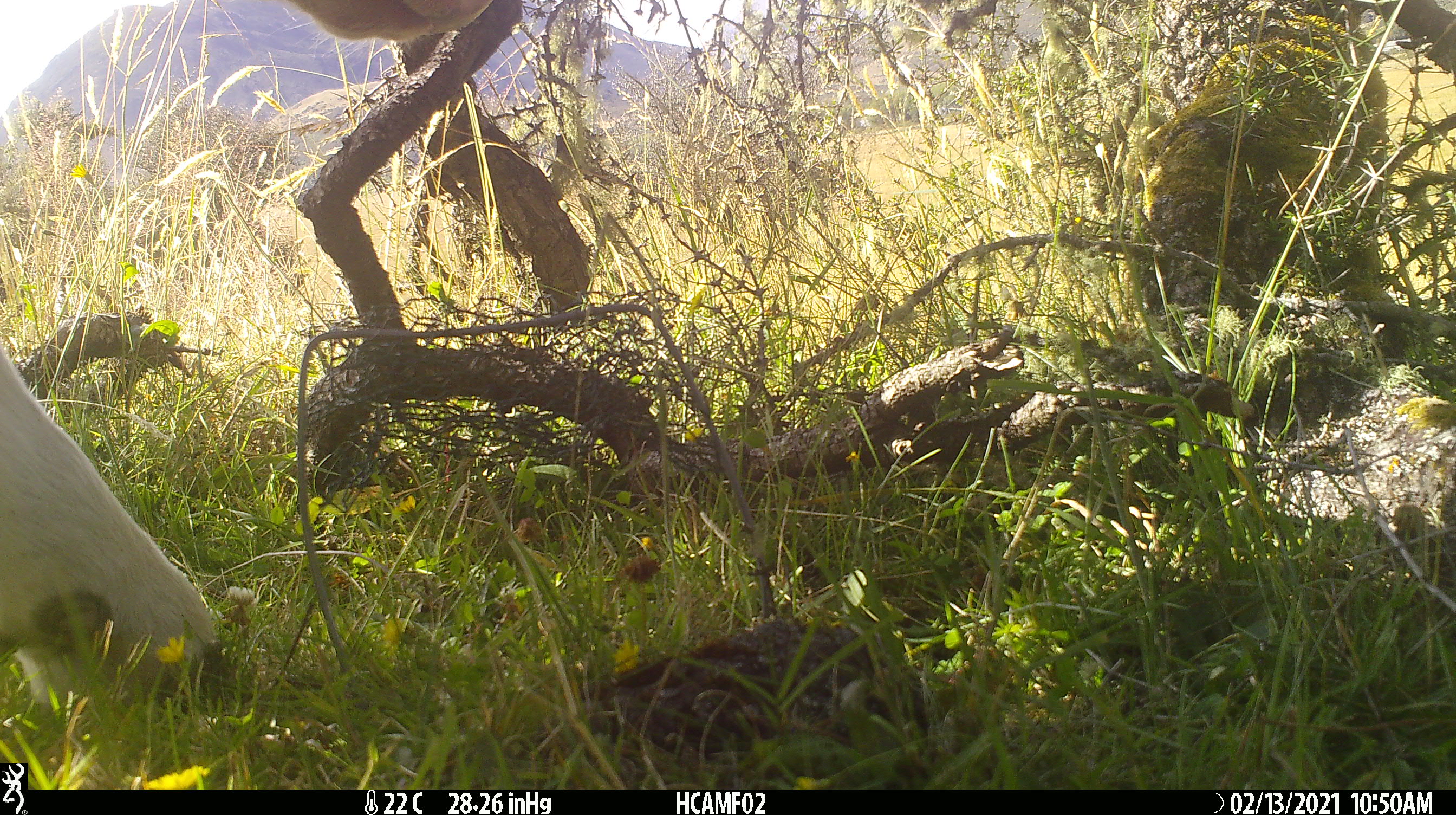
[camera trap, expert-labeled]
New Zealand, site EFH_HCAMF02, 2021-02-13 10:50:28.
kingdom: Animalia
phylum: Chordata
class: Mammalia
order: Artiodactyla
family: Bovidae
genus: Bos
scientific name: Bos taurus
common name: domestic cow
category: cow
Cow (domestic cow) (Bos taurus).